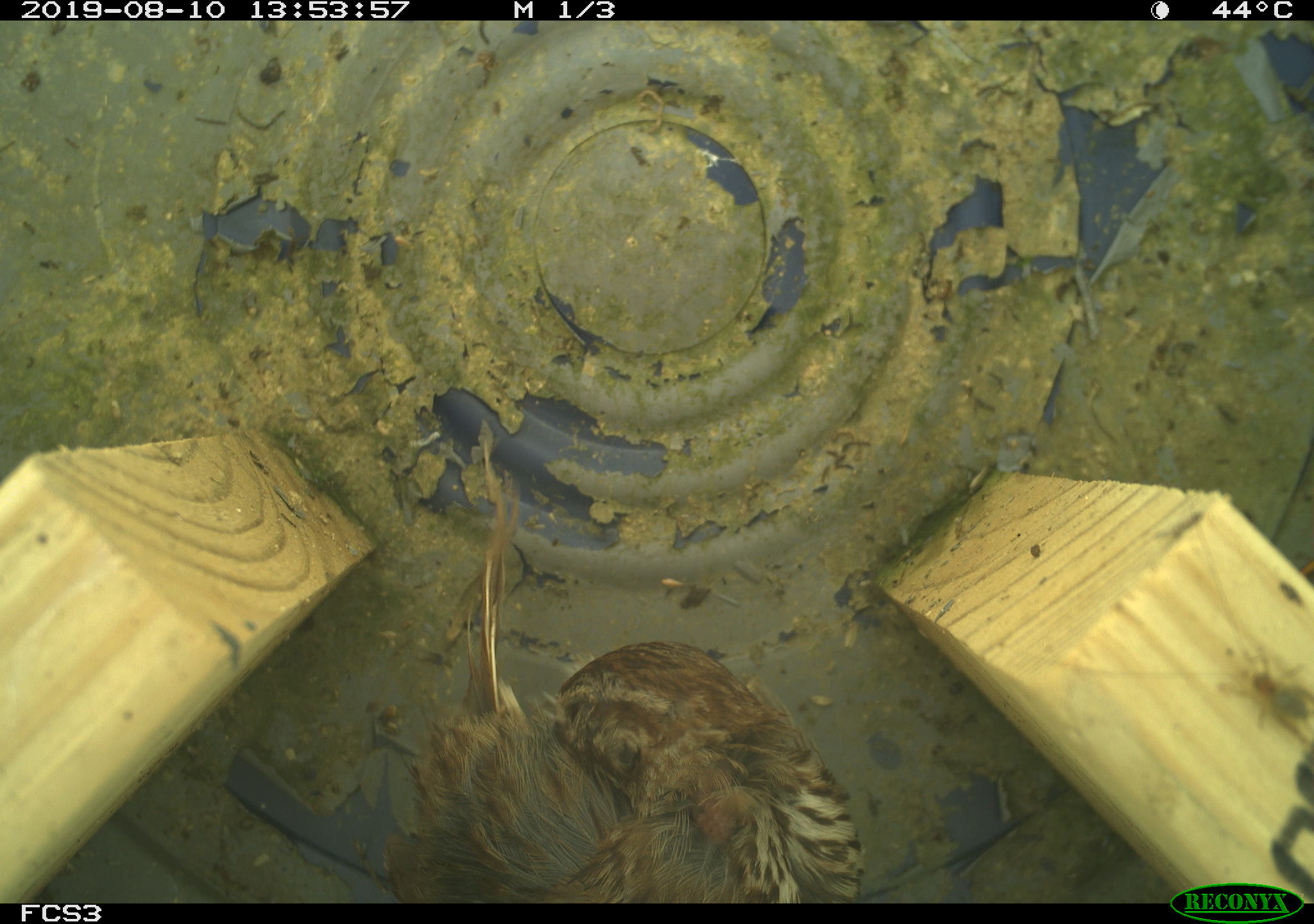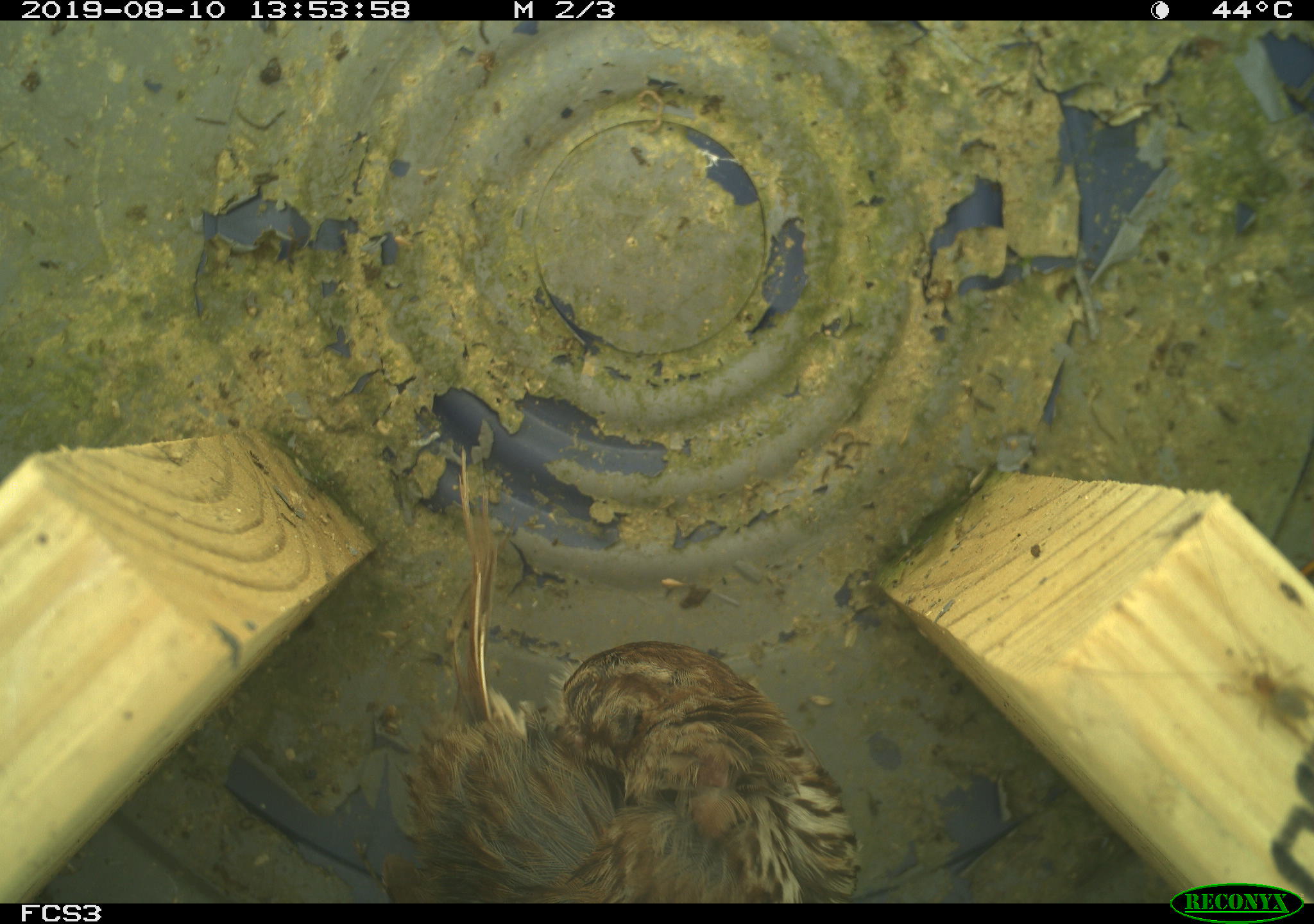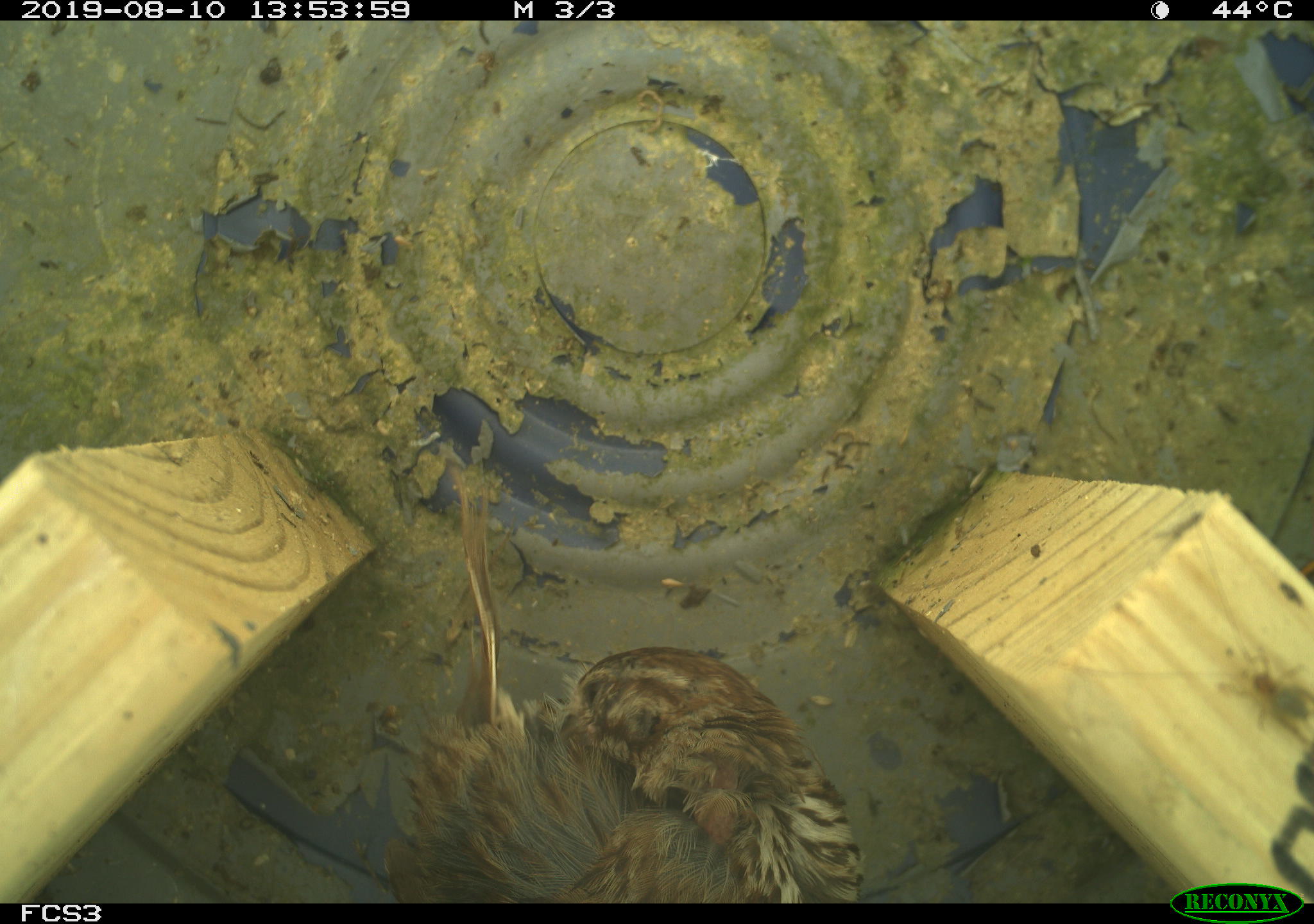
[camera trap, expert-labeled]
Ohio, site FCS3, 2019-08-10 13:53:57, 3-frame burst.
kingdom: Animalia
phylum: Chordata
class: Aves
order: Passeriformes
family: Passerellidae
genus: Melospiza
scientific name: Melospiza melodia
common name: song sparrow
Song sparrow (Melospiza melodia).